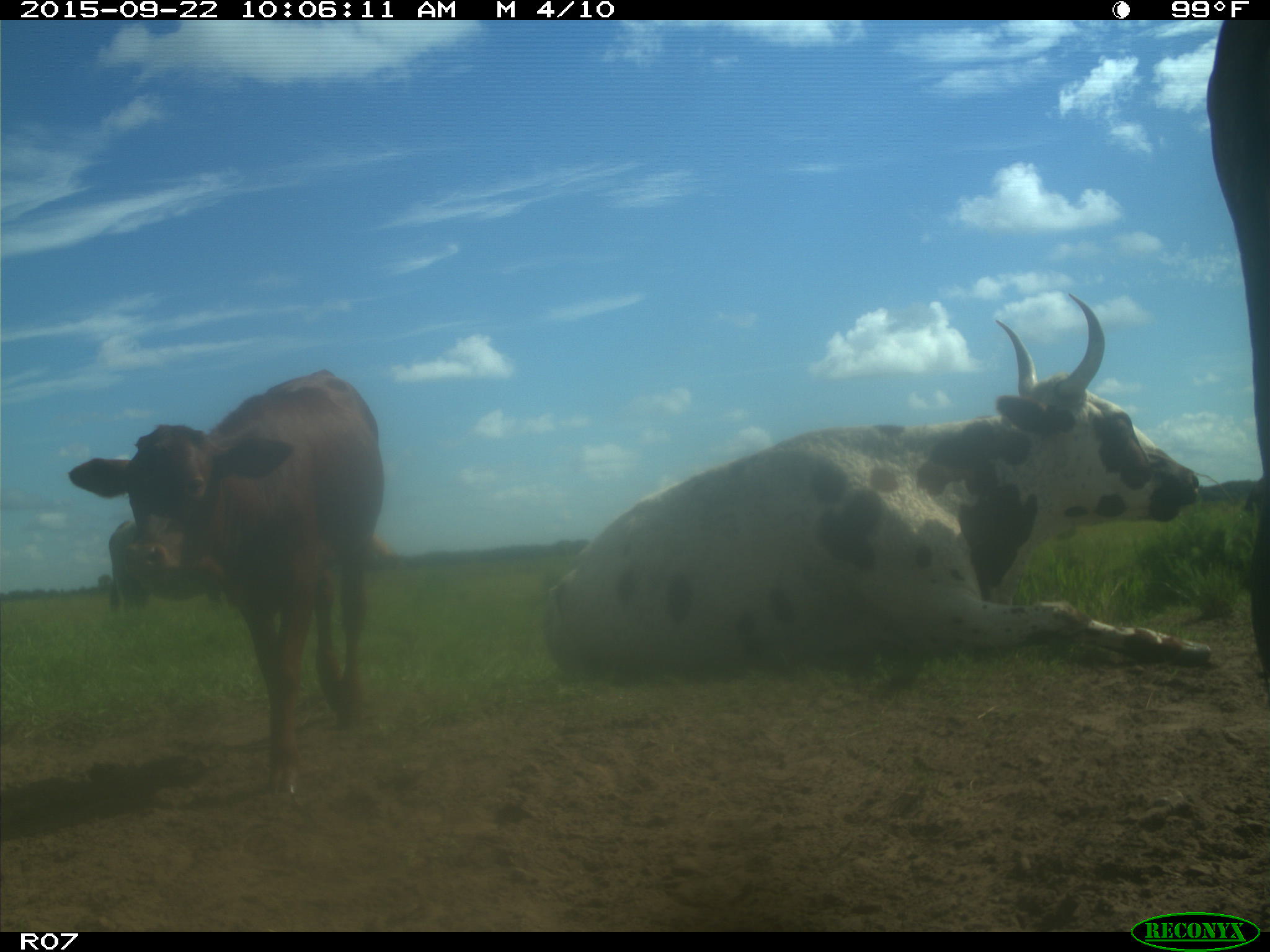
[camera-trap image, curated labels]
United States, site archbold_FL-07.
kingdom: Animalia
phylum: Chordata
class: Mammalia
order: Artiodactyla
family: Bovidae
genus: Bos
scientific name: Bos taurus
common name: domestic cow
Bos taurus (domestic cow).